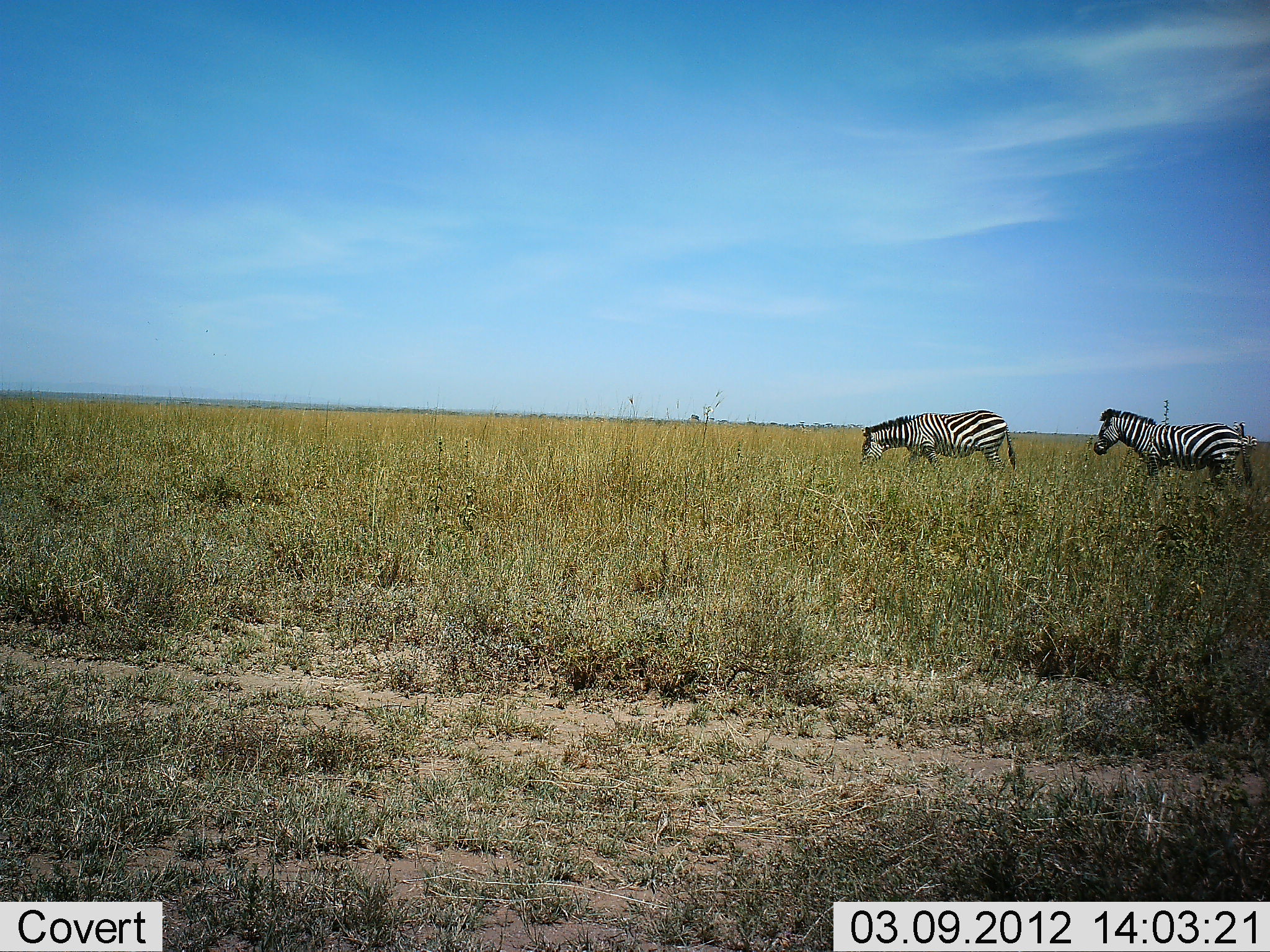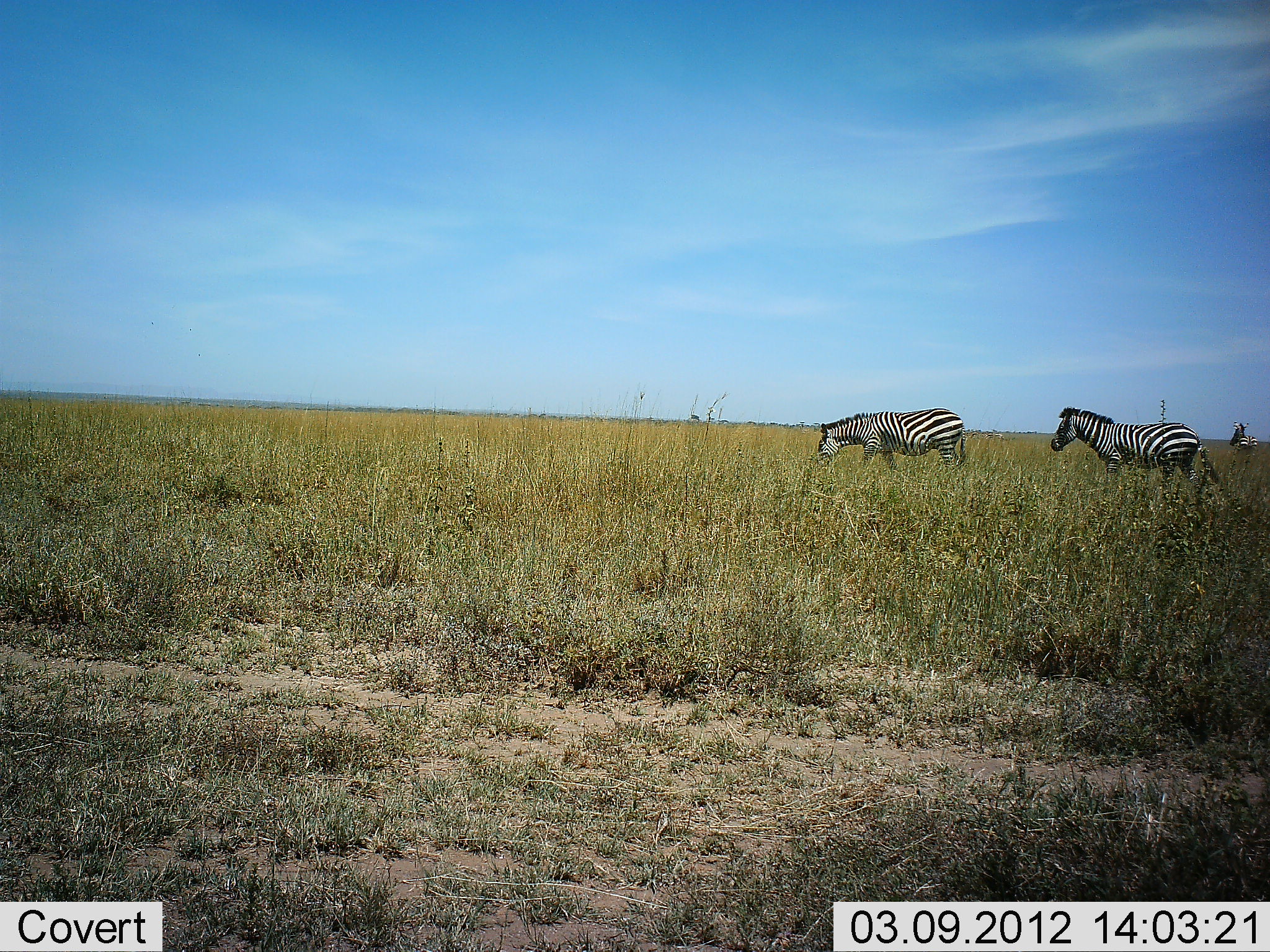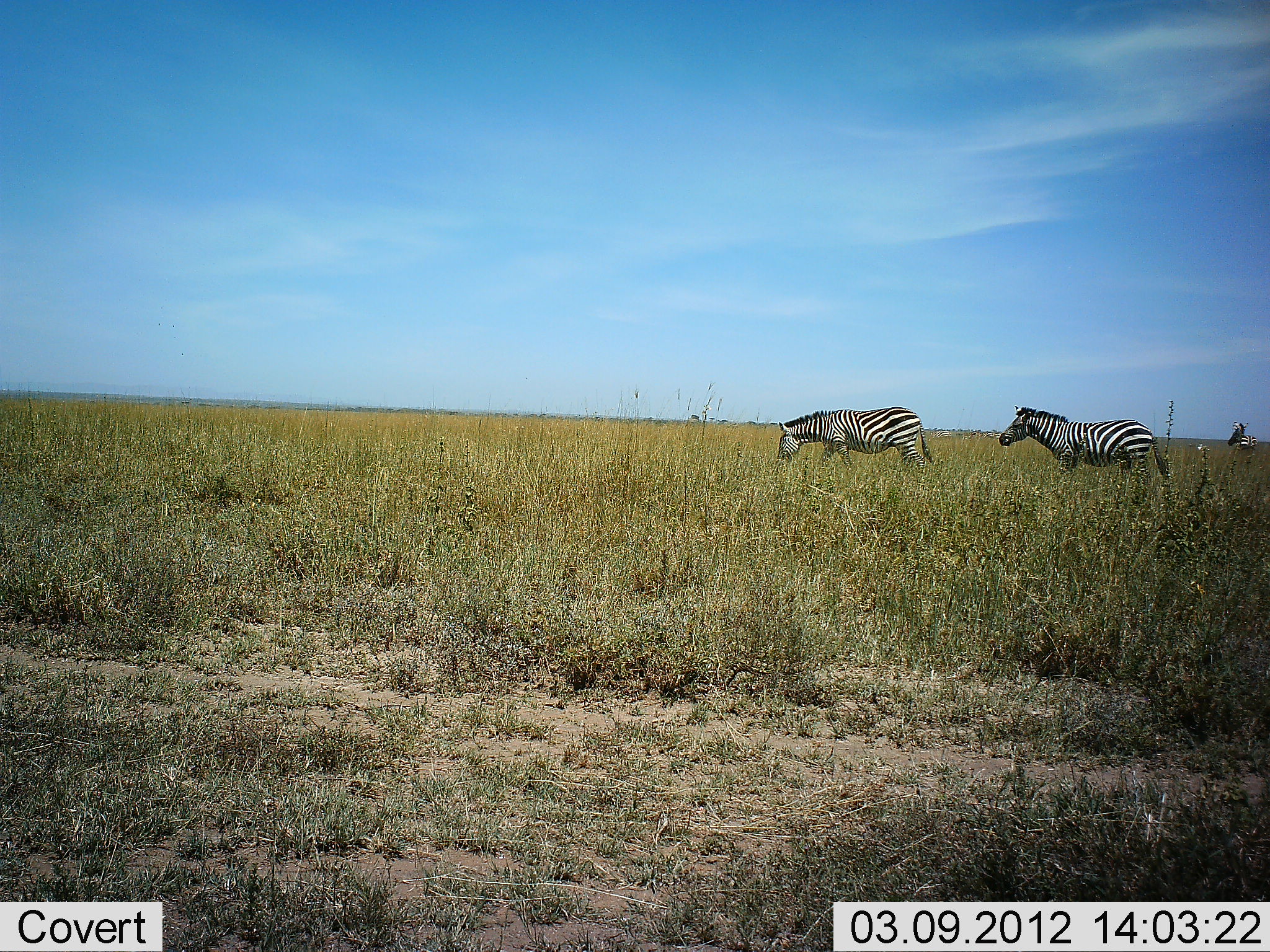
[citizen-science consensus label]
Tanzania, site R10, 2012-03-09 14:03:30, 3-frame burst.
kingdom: Animalia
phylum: Chordata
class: Mammalia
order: Perissodactyla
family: Equidae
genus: Equus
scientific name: Equus quagga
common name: plains zebra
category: zebra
Zebra (plains zebra) (Equus quagga), count 2. Behavior (volunteer vote fractions): standing 18%, resting 0%, moving 88%, interacting 0%. Young present (vote fraction): 0%. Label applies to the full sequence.